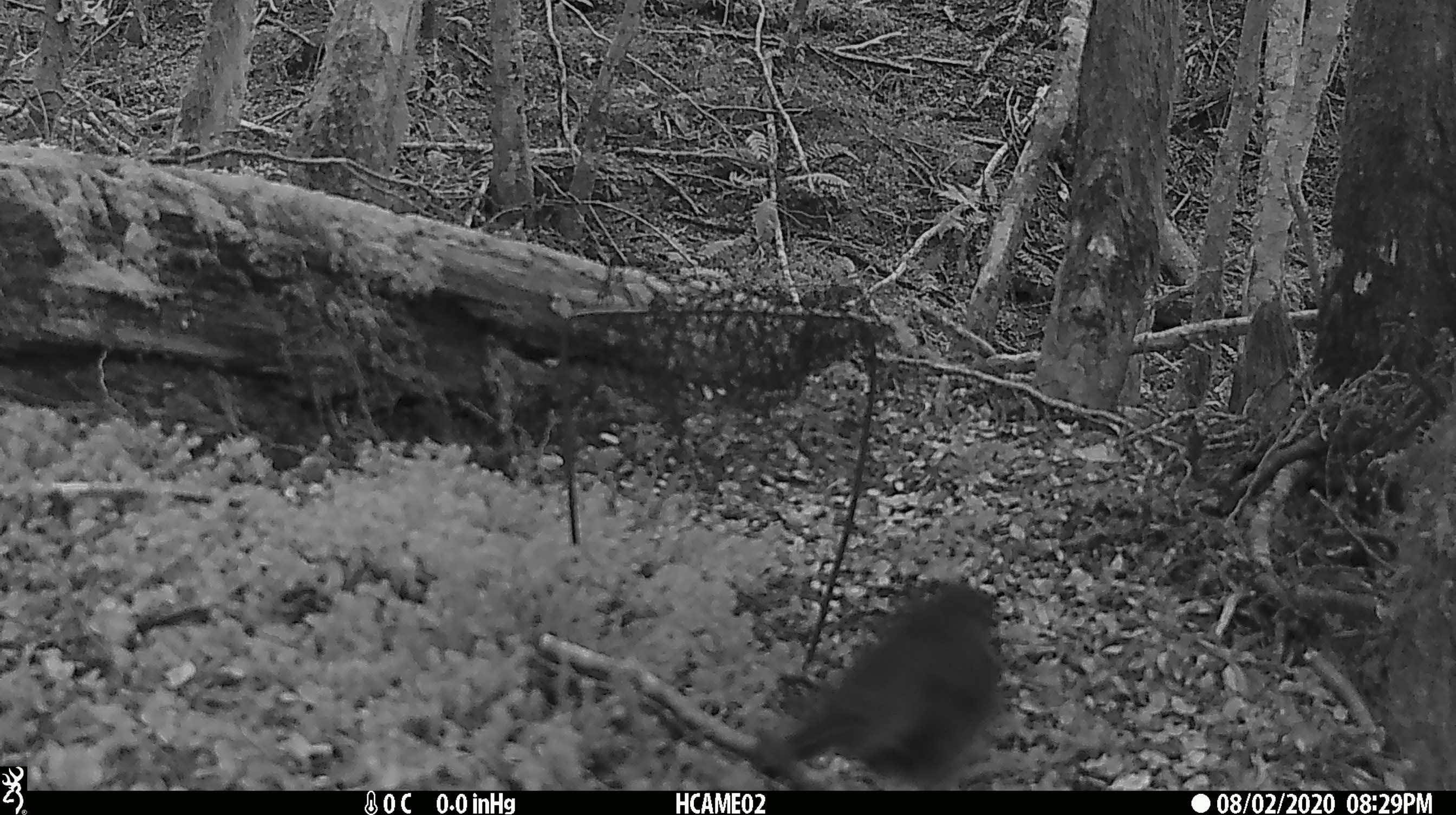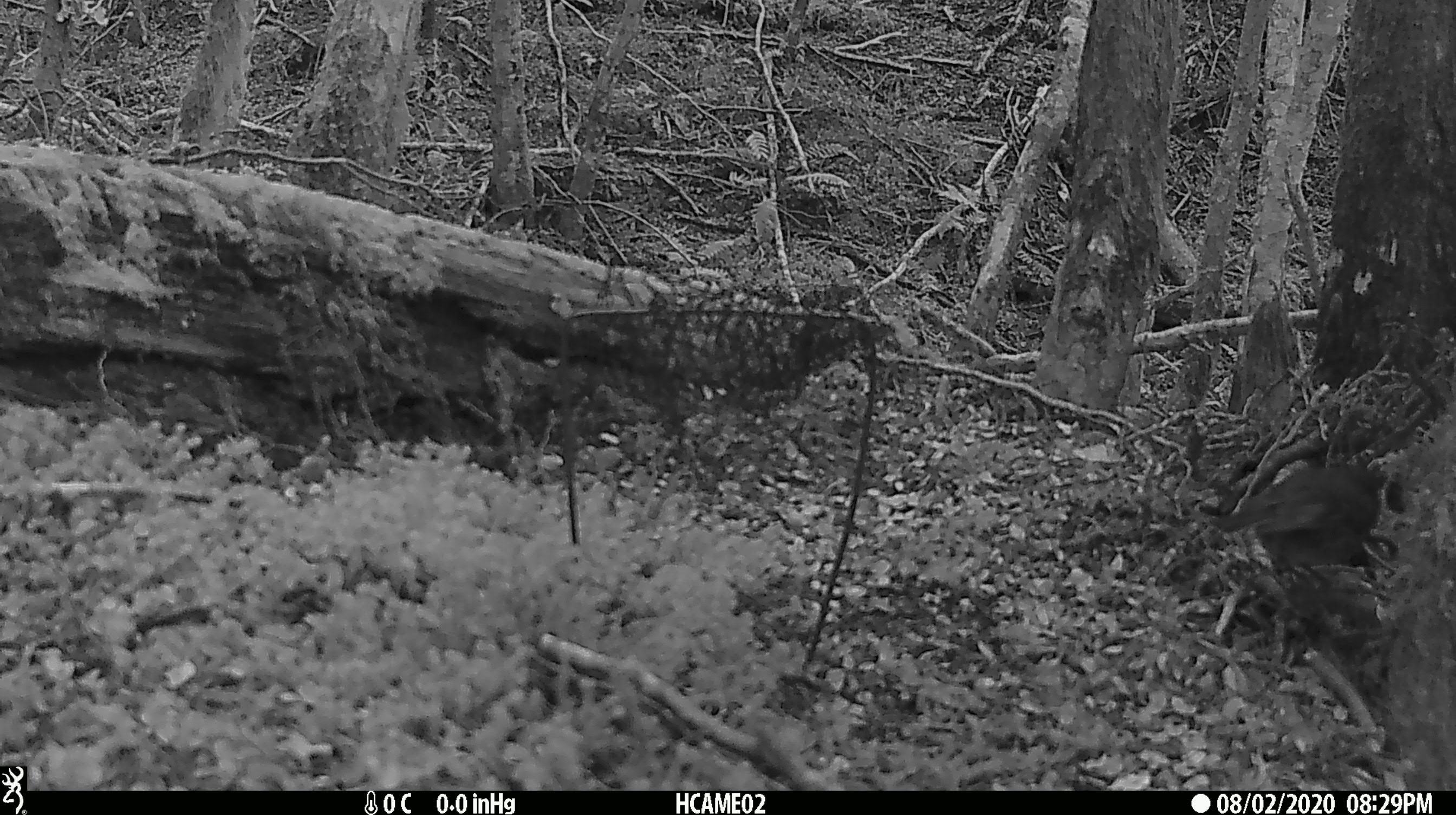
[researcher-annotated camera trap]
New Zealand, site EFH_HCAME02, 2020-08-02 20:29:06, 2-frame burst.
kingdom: Animalia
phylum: Chordata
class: Aves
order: Passeriformes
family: Petroicidae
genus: Petroica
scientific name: Petroica australis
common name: new zealand robin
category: robin